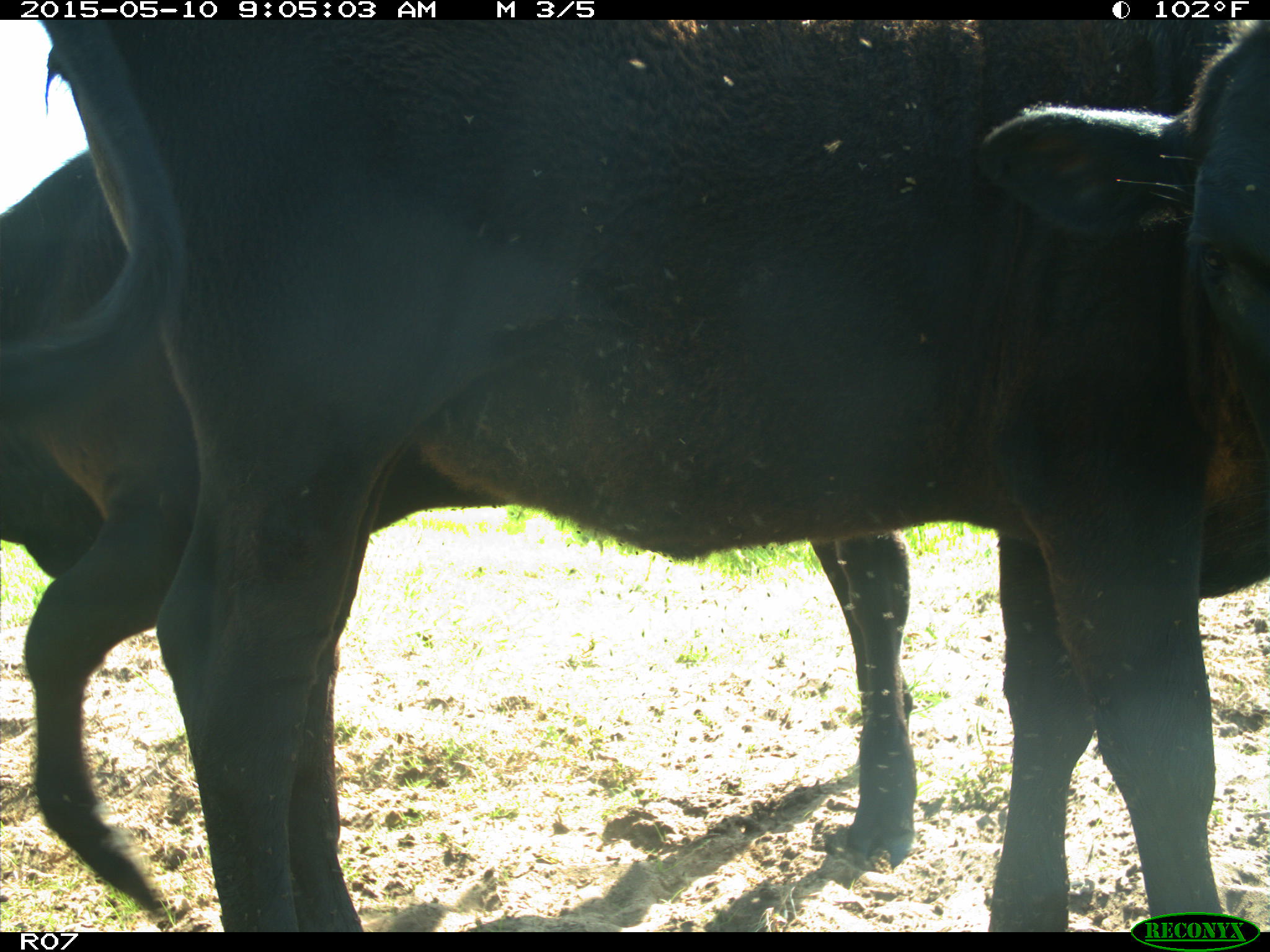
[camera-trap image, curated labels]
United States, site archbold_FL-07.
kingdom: Animalia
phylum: Chordata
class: Mammalia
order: Artiodactyla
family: Bovidae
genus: Bos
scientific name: Bos taurus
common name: domestic cow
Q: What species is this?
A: Bos taurus (domestic cow).